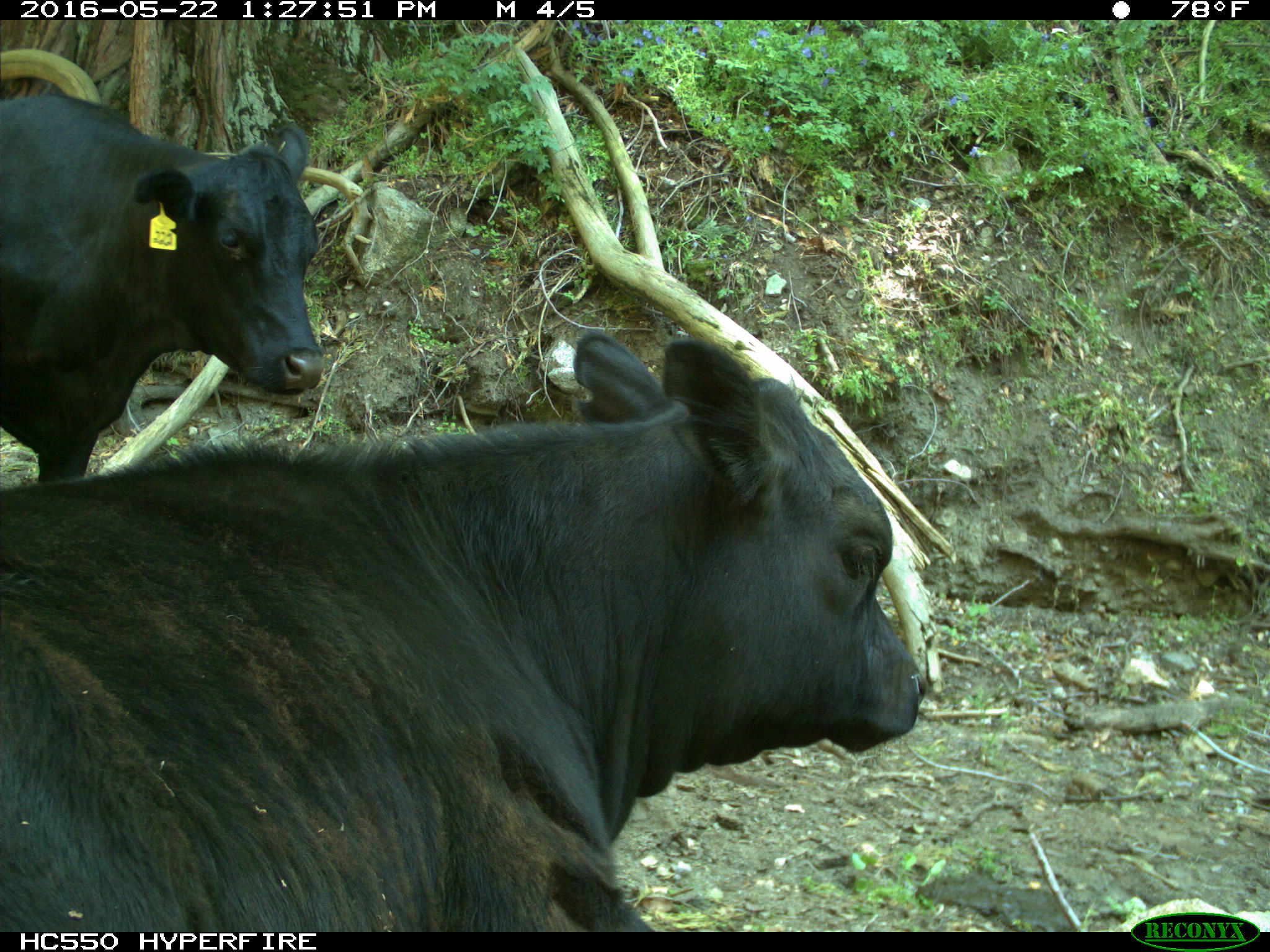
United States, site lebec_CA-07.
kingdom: Animalia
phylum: Chordata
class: Mammalia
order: Artiodactyla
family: Bovidae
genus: Bos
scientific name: Bos taurus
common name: domestic cow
Bos taurus (domestic cow).